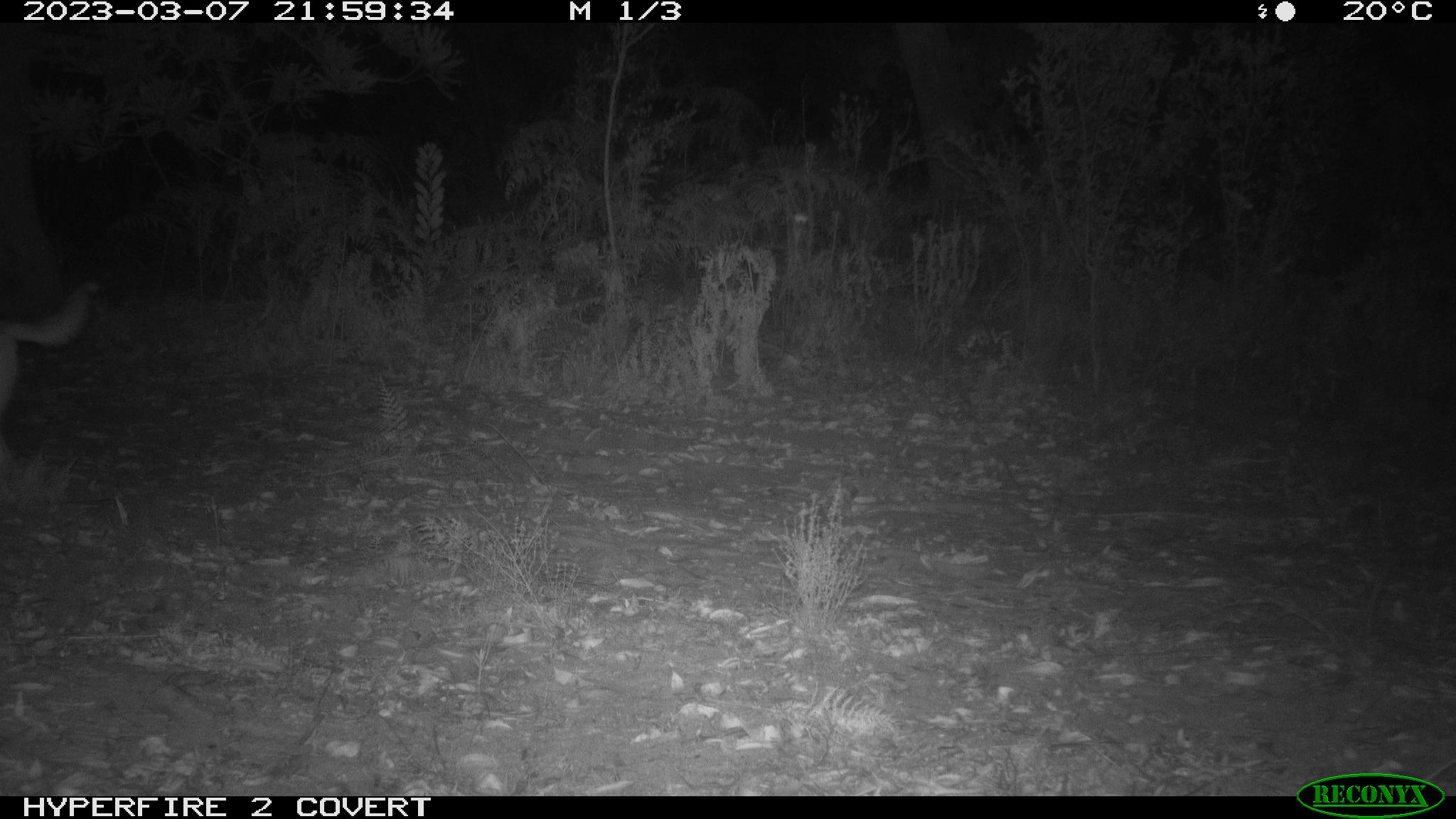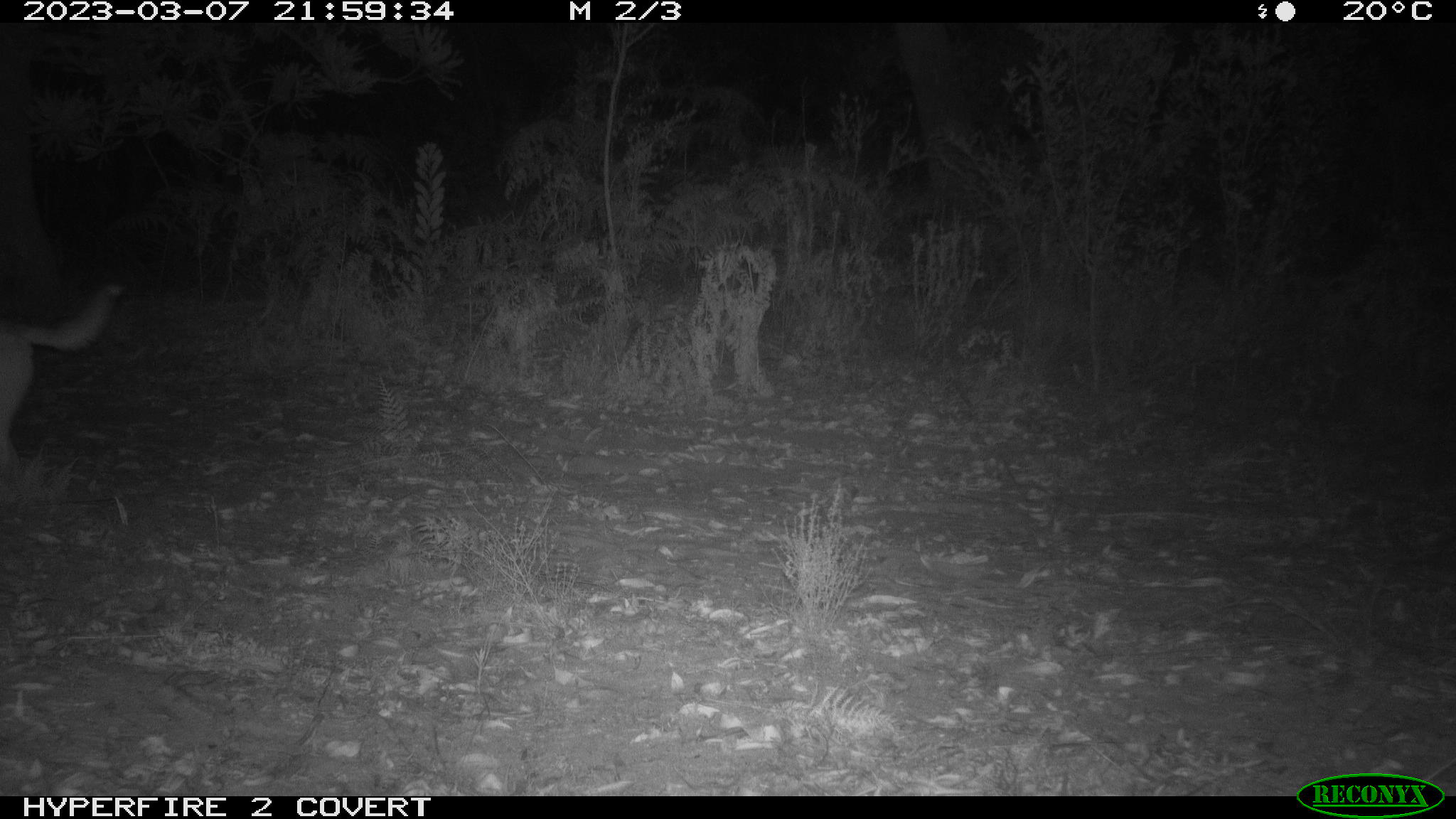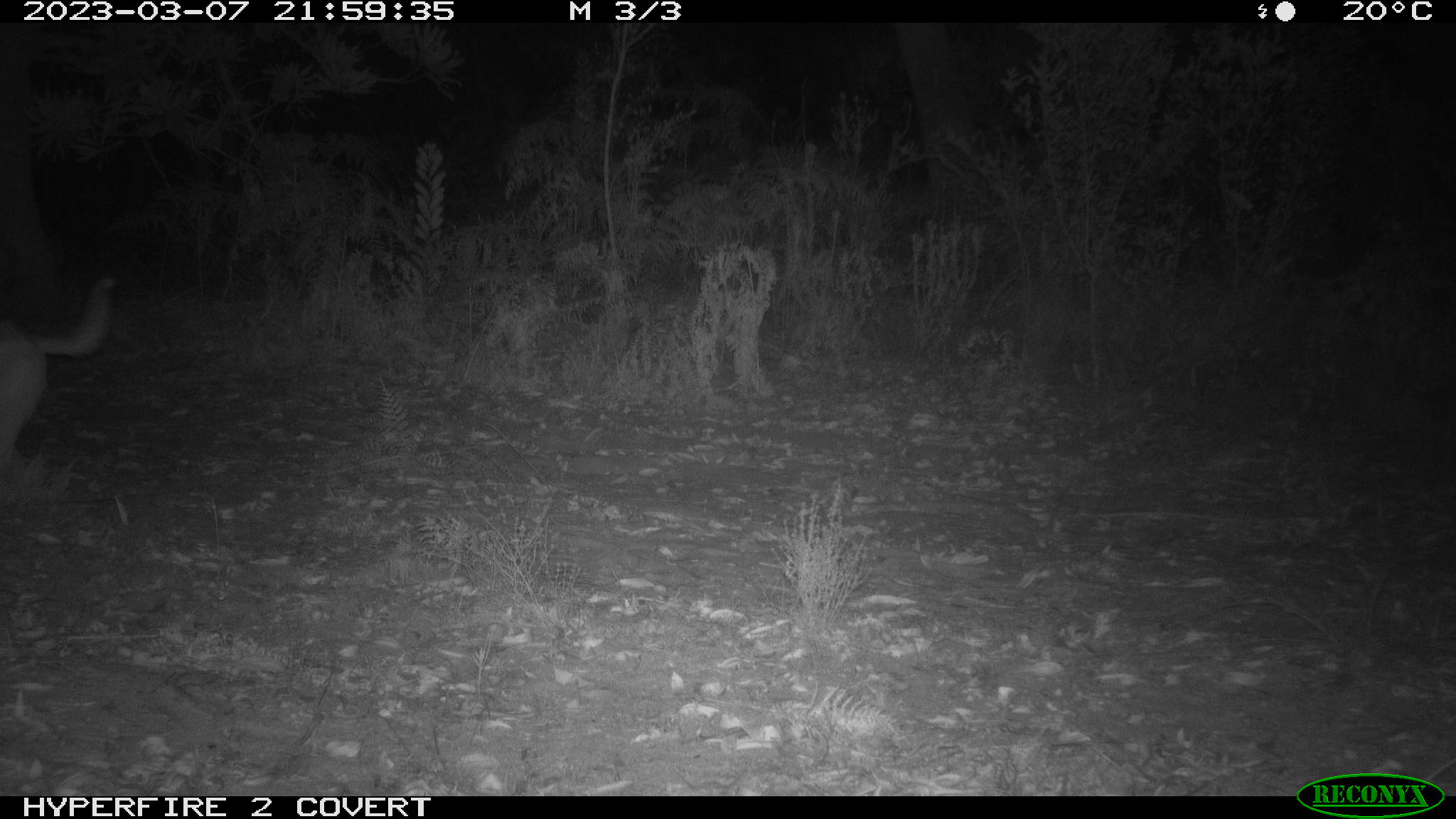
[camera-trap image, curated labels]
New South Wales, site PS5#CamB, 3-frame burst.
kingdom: Animalia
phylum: Chordata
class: Mammalia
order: Carnivora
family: Canidae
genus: Canis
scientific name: Canis familiaris dingo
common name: dingo